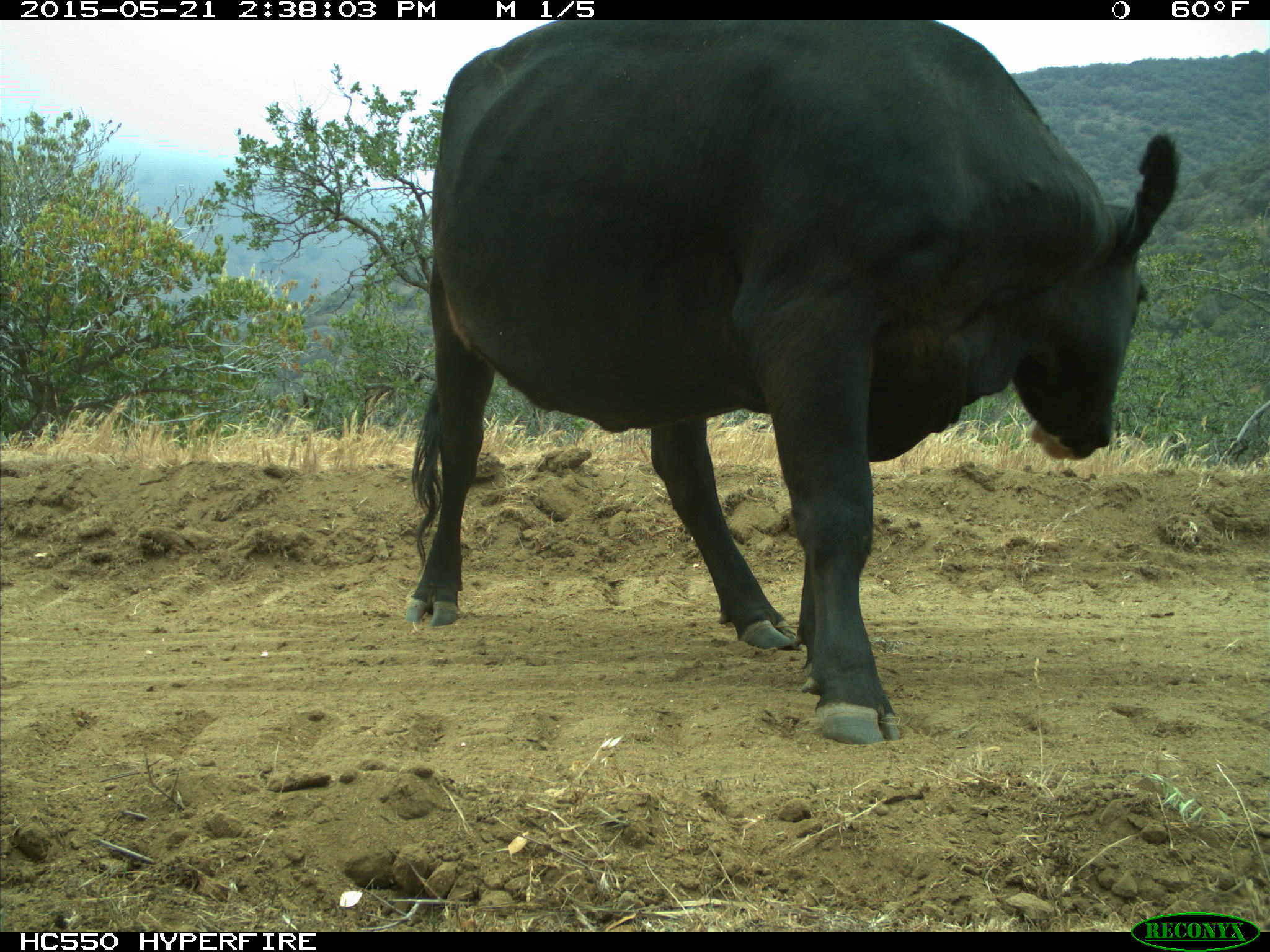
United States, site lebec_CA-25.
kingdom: Animalia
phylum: Chordata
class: Mammalia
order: Artiodactyla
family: Bovidae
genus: Bos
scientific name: Bos taurus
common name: domestic cow